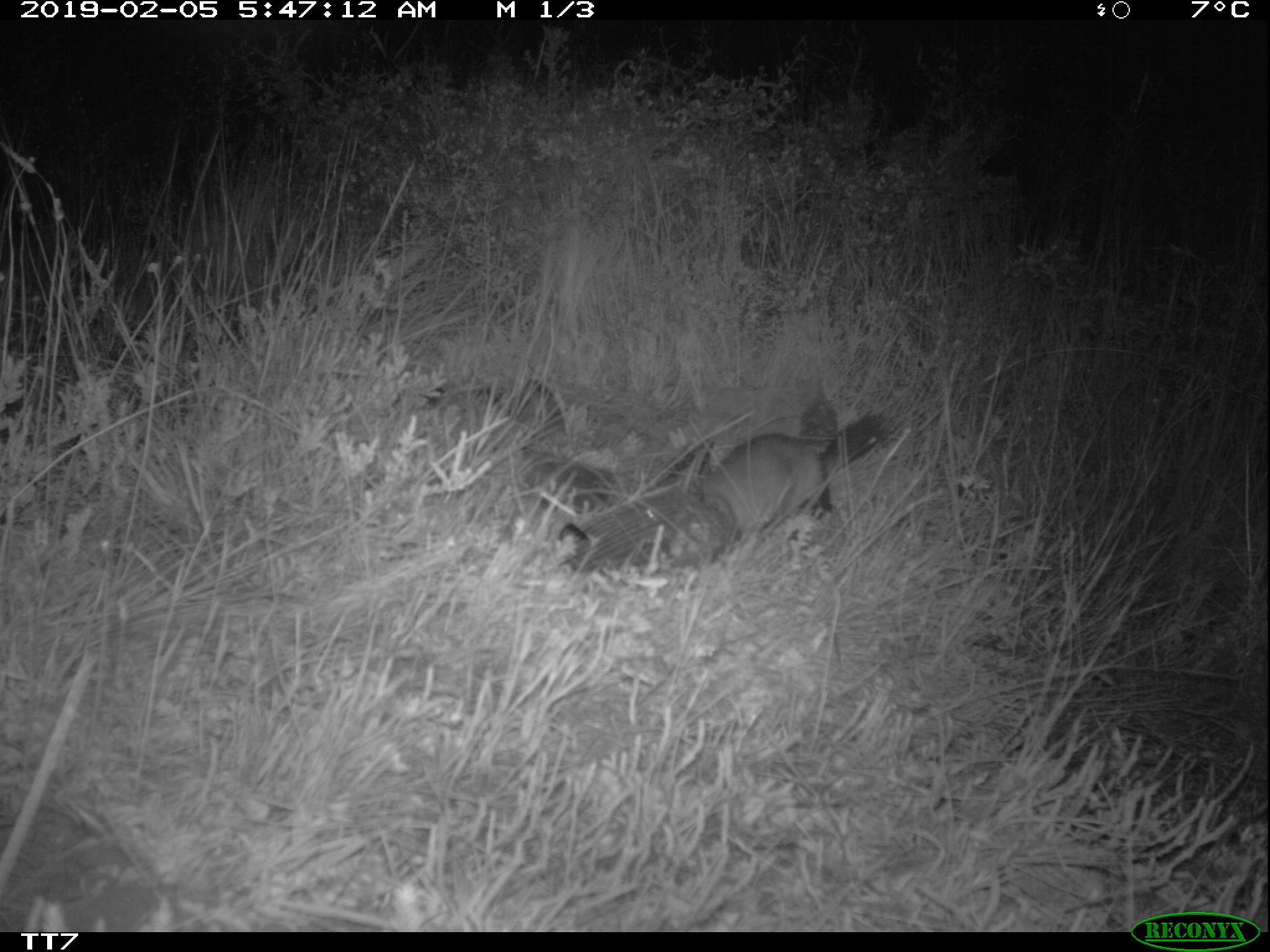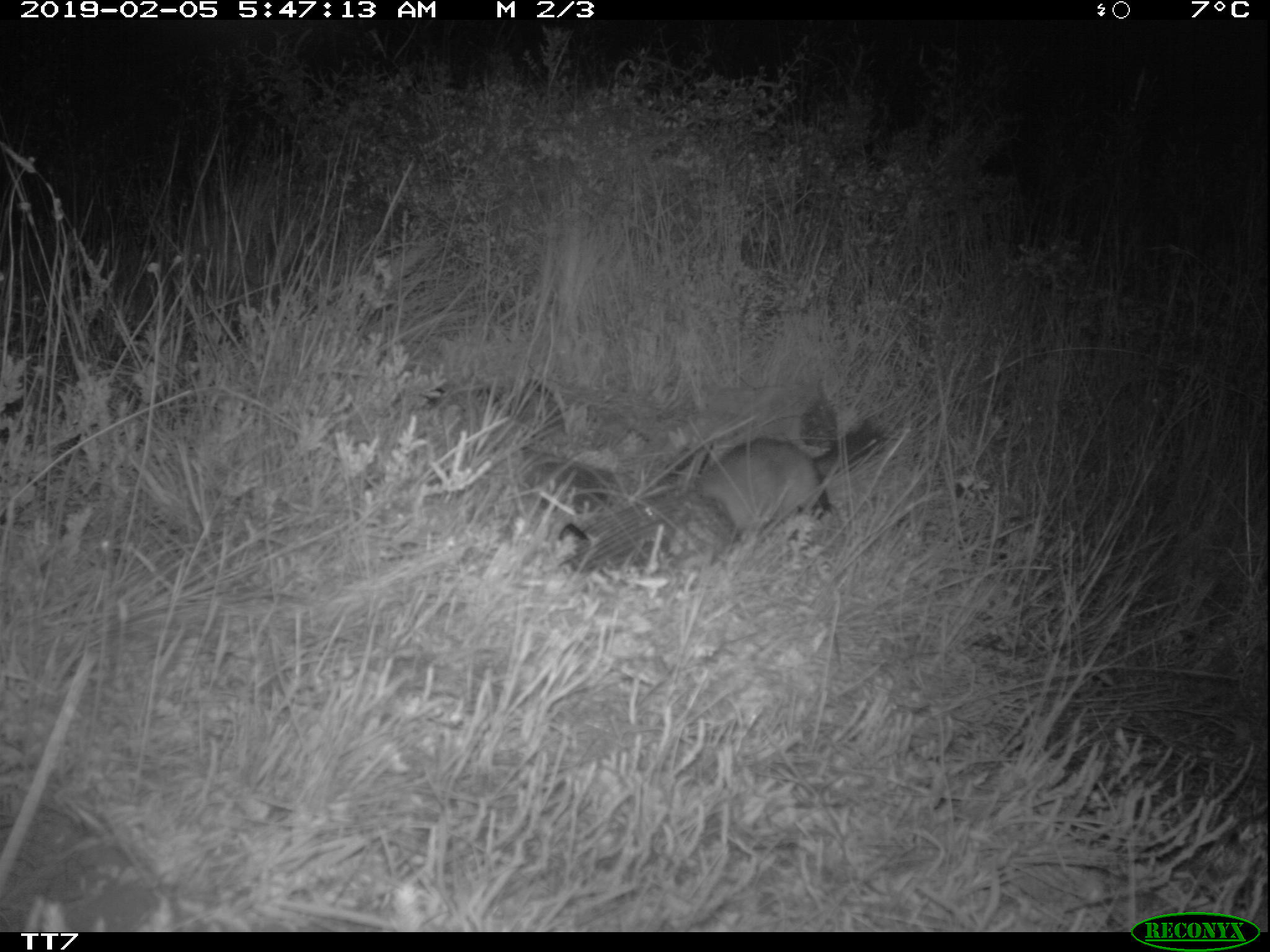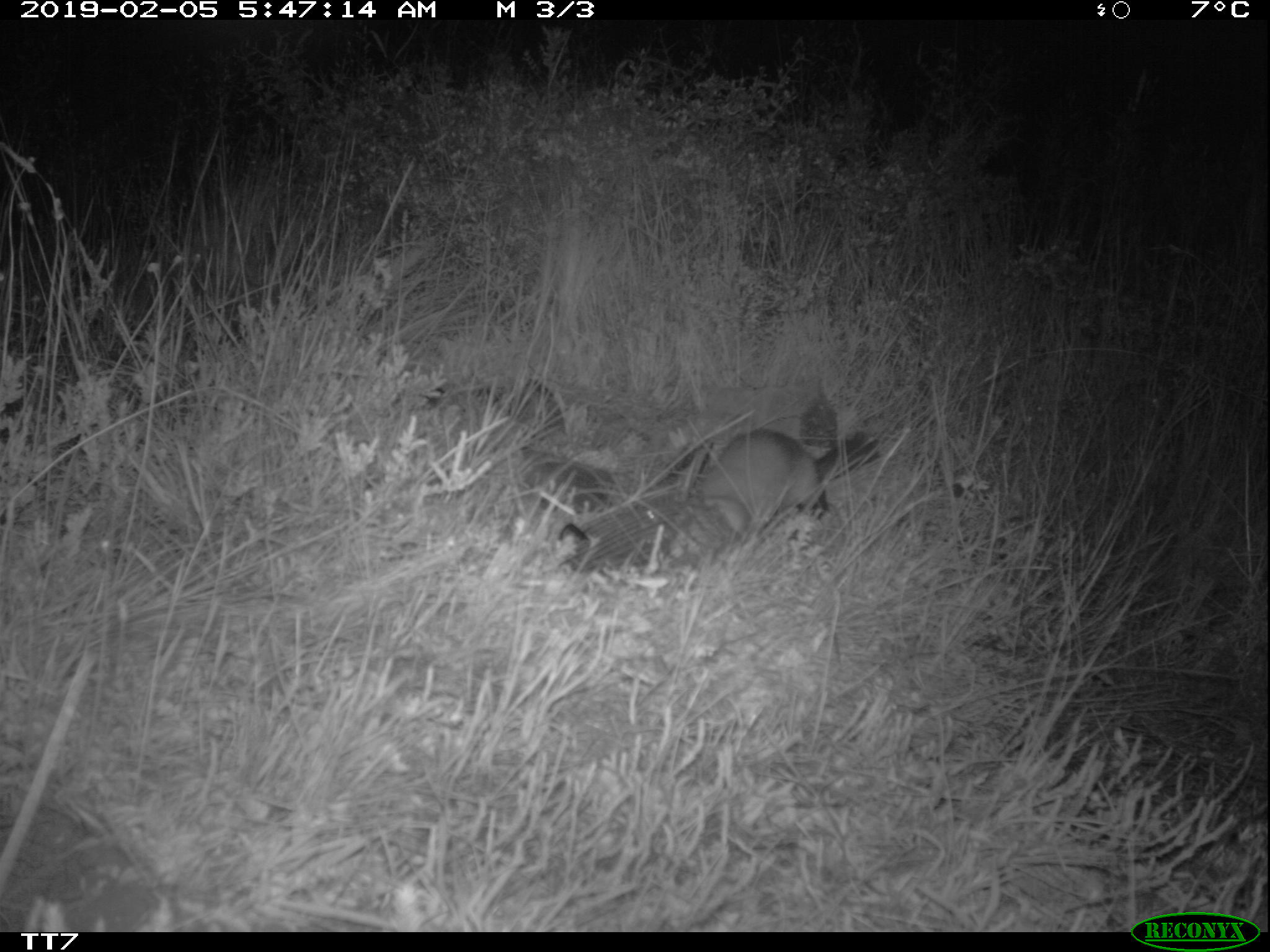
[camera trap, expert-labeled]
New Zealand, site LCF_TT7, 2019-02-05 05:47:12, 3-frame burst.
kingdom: Animalia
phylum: Chordata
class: Mammalia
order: Carnivora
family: Mustelidae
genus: Mustela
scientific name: Mustela furo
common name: ferret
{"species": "ferret (Mustela furo)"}